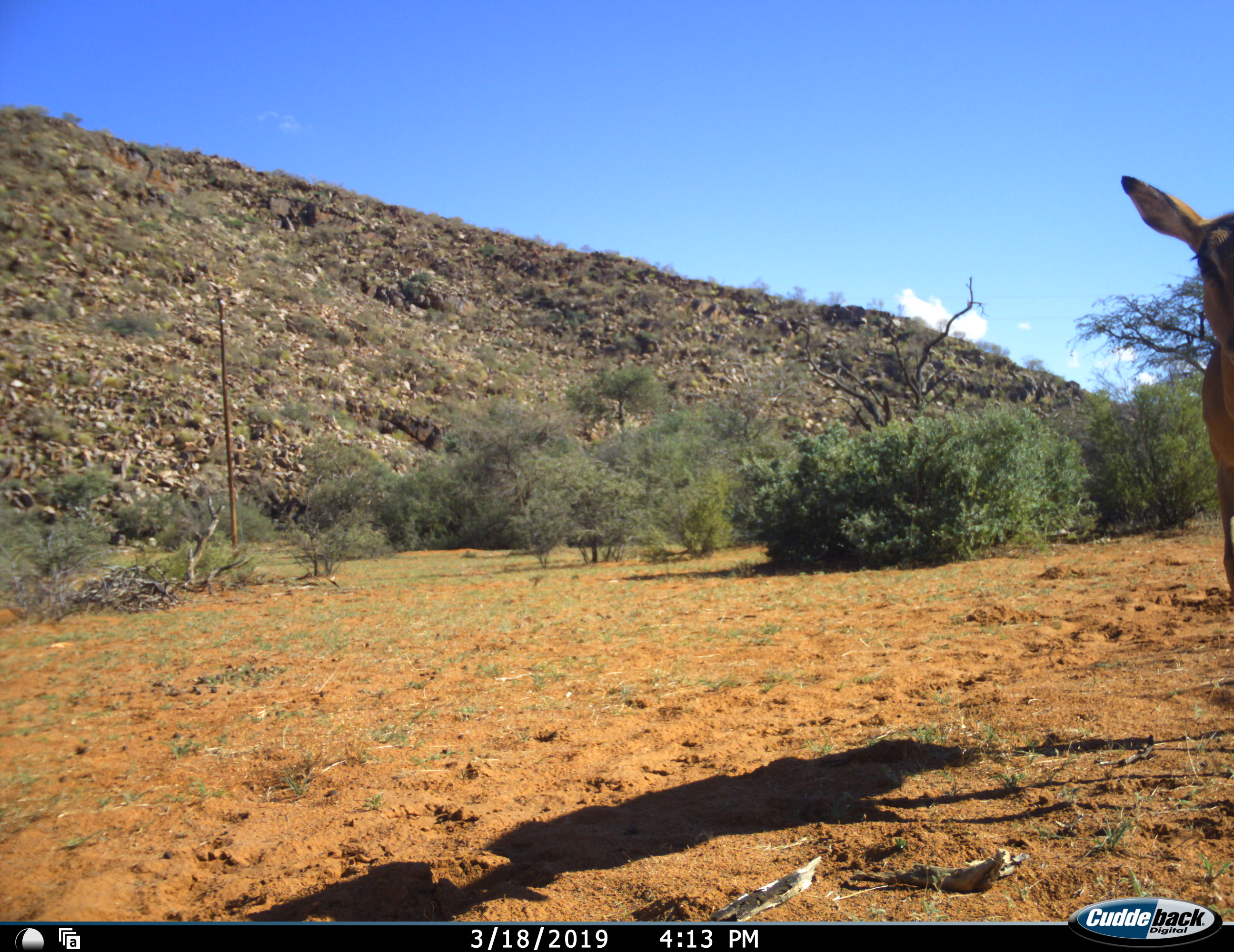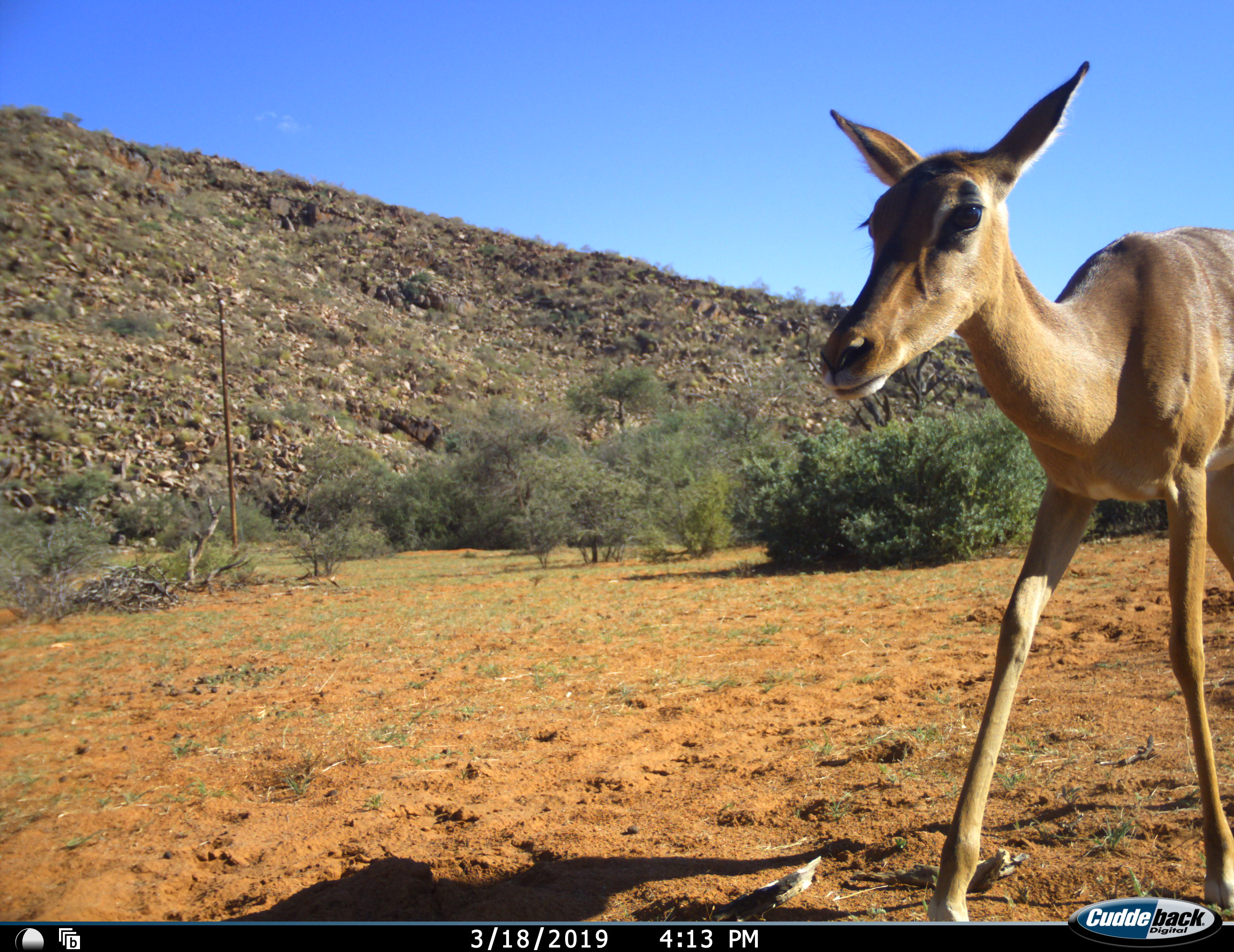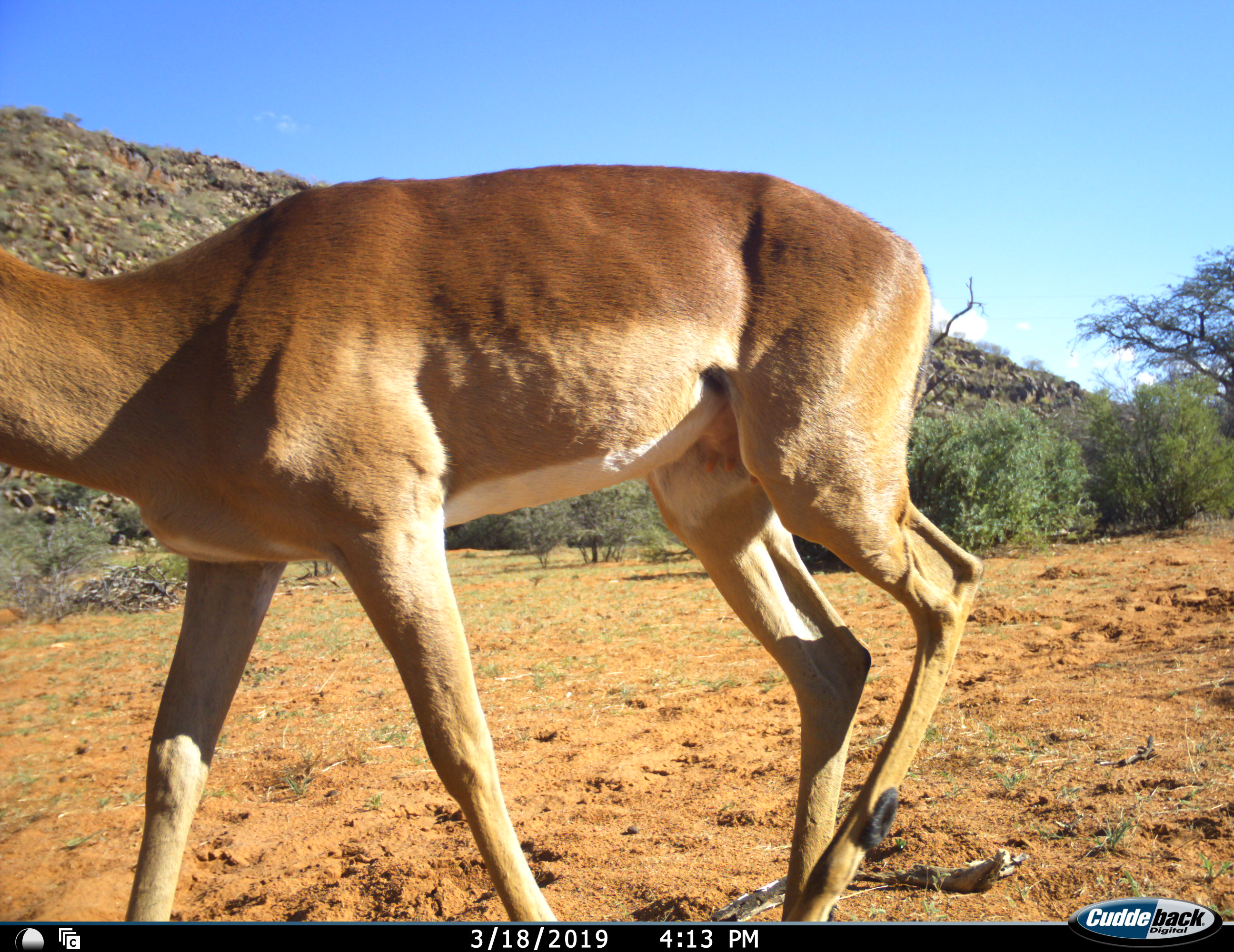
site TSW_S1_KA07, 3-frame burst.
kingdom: Animalia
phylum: Chordata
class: Mammalia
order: Artiodactyla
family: Bovidae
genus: Aepyceros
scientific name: Aepyceros melampus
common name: impala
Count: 1.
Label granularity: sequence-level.